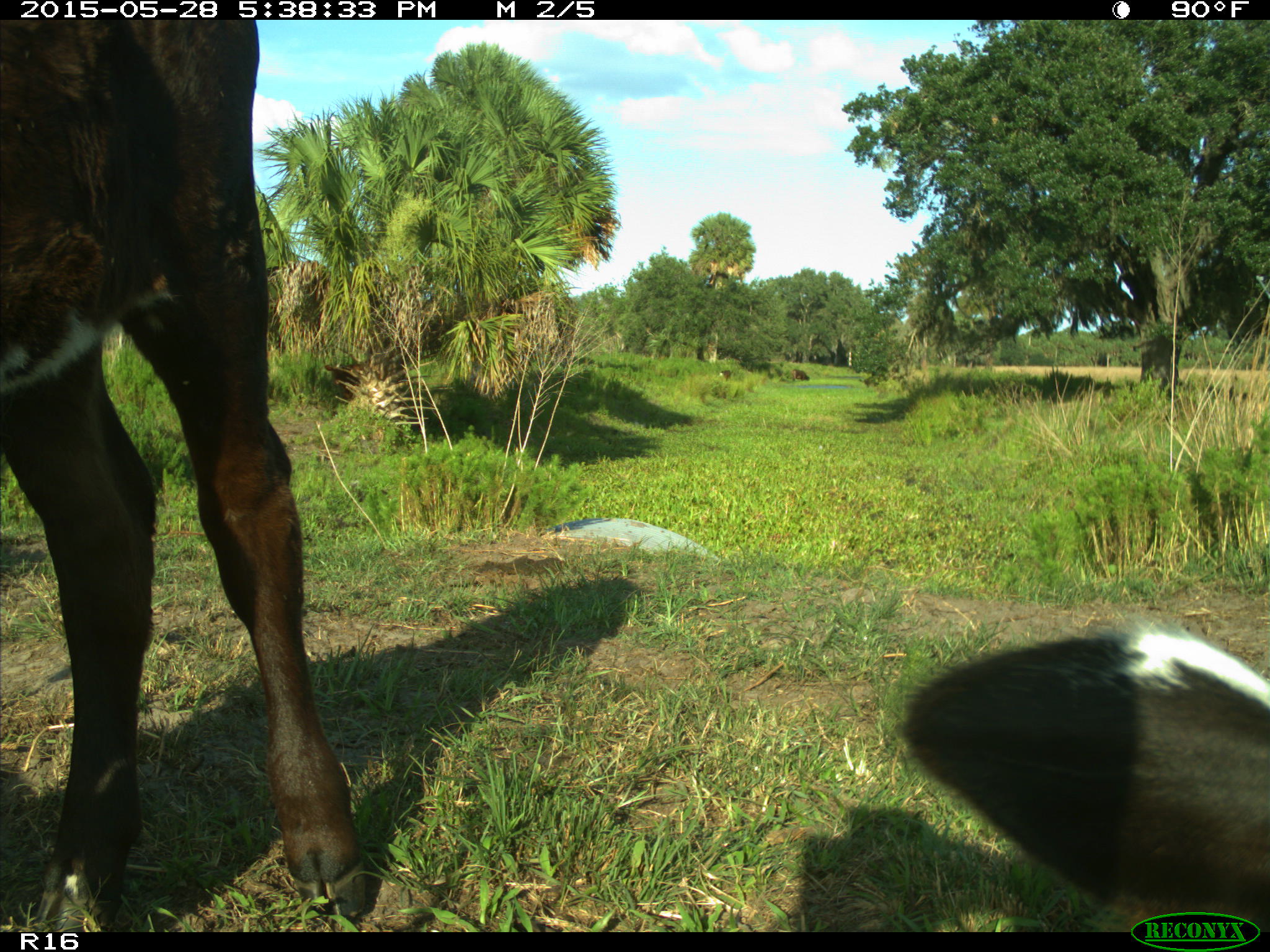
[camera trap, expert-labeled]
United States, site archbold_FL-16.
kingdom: Animalia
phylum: Chordata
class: Mammalia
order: Artiodactyla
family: Bovidae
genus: Bos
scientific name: Bos taurus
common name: domestic cow